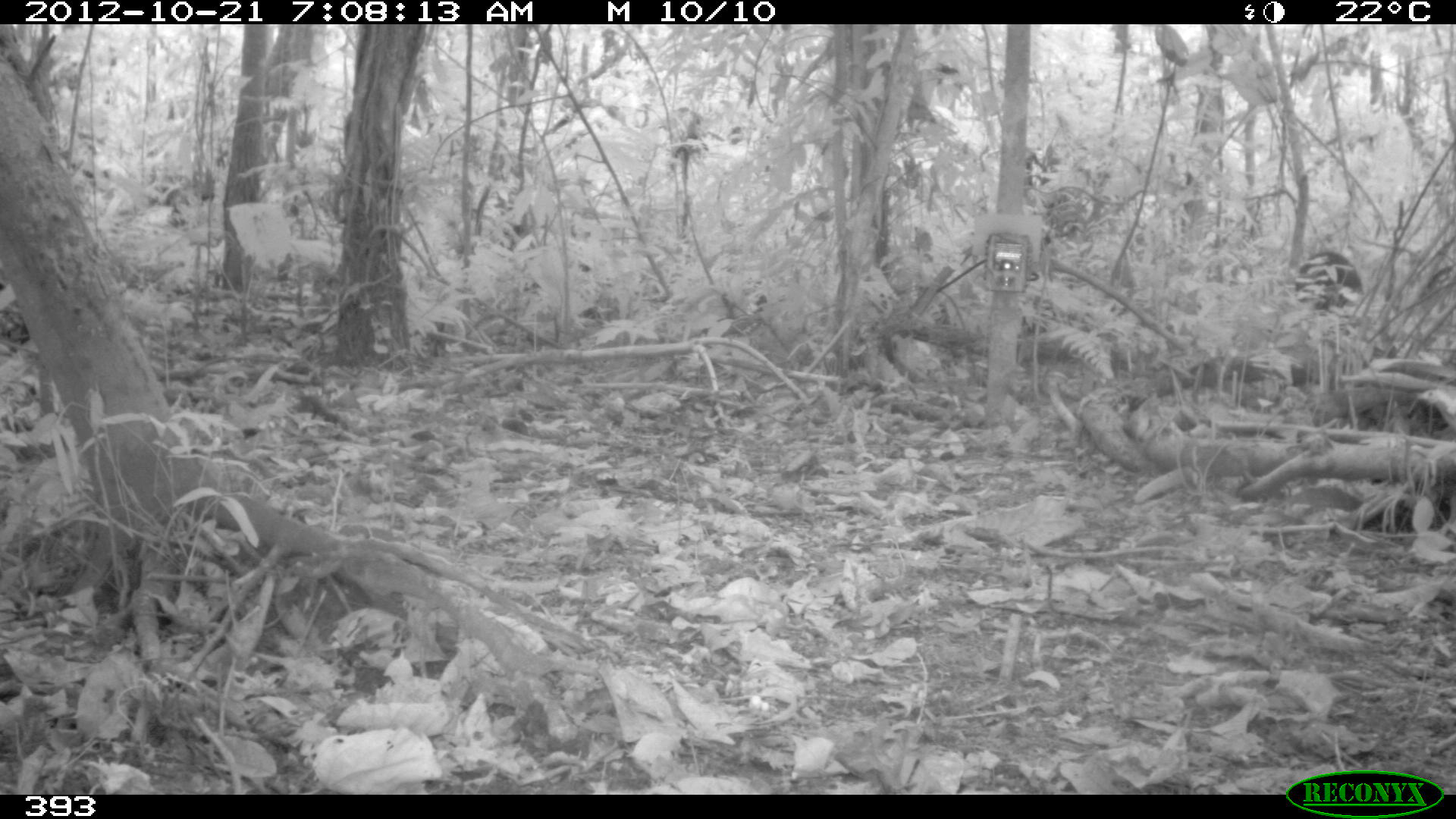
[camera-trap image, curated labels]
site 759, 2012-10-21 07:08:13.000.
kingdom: Animalia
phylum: Chordata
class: Mammalia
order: Artiodactyla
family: Tayassuidae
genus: Tayassu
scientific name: Tayassu pecari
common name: white-lipped peccary